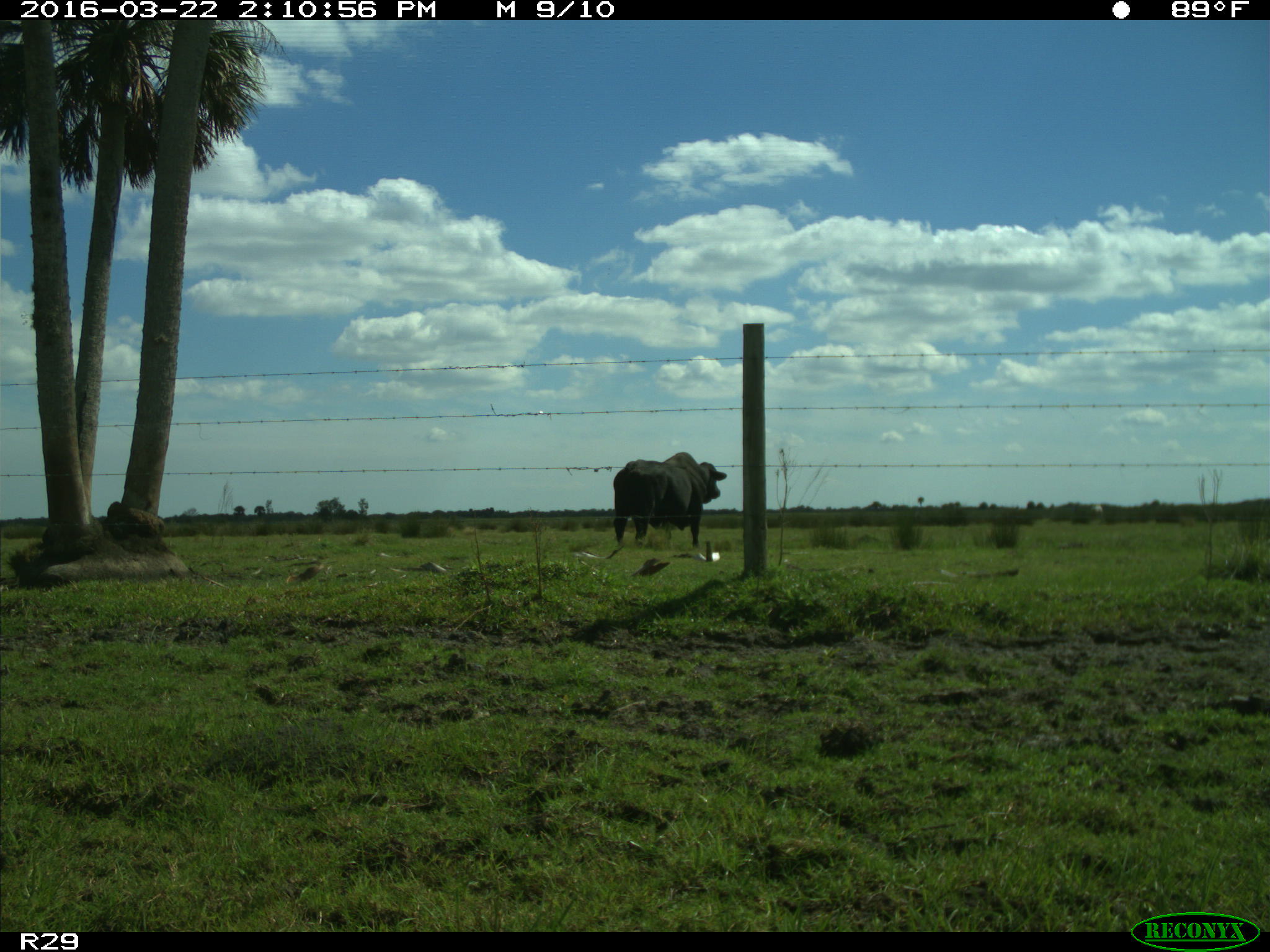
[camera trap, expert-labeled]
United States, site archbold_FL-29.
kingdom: Animalia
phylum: Chordata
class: Mammalia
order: Artiodactyla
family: Bovidae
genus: Bos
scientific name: Bos taurus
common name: domestic cow